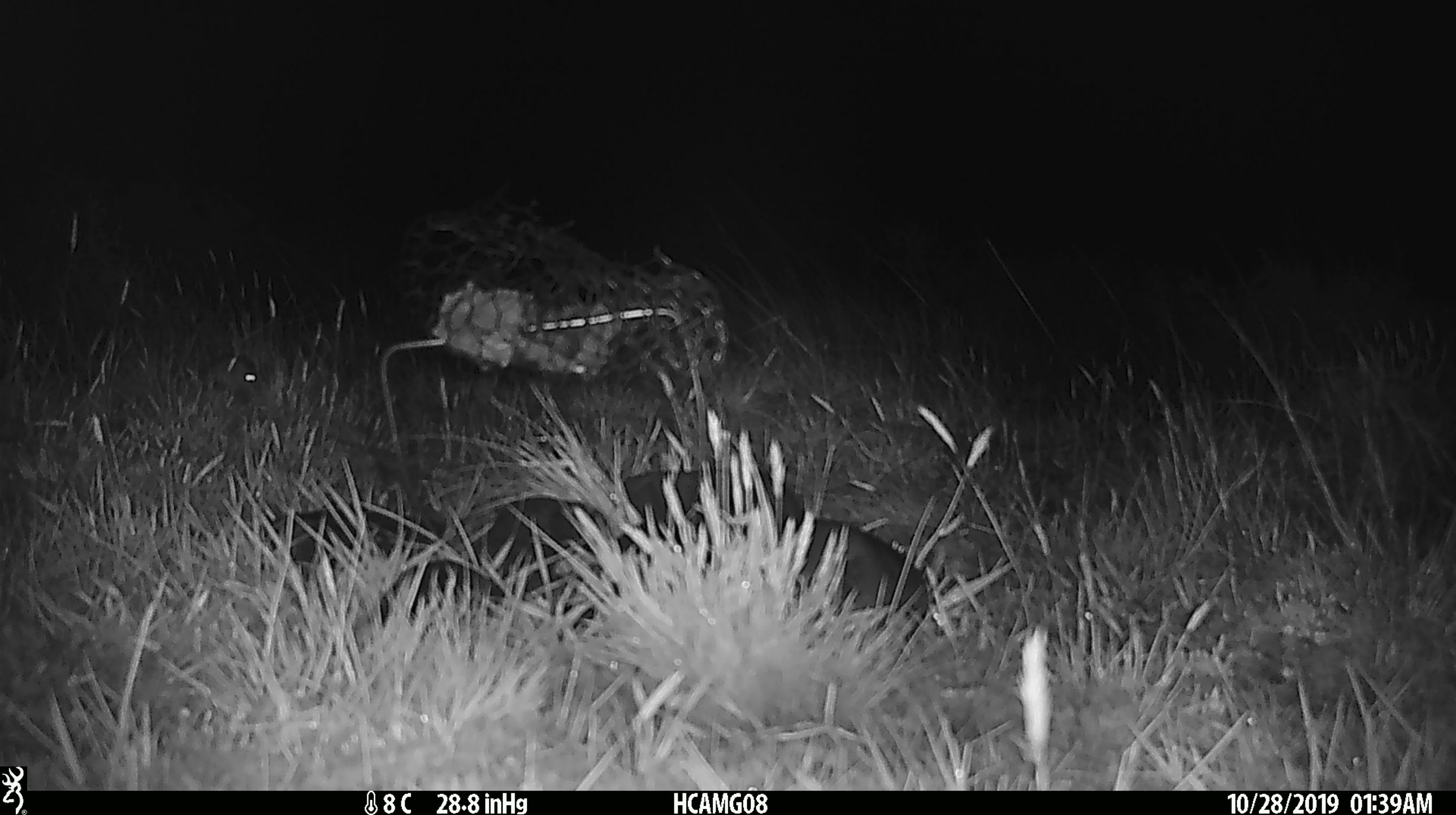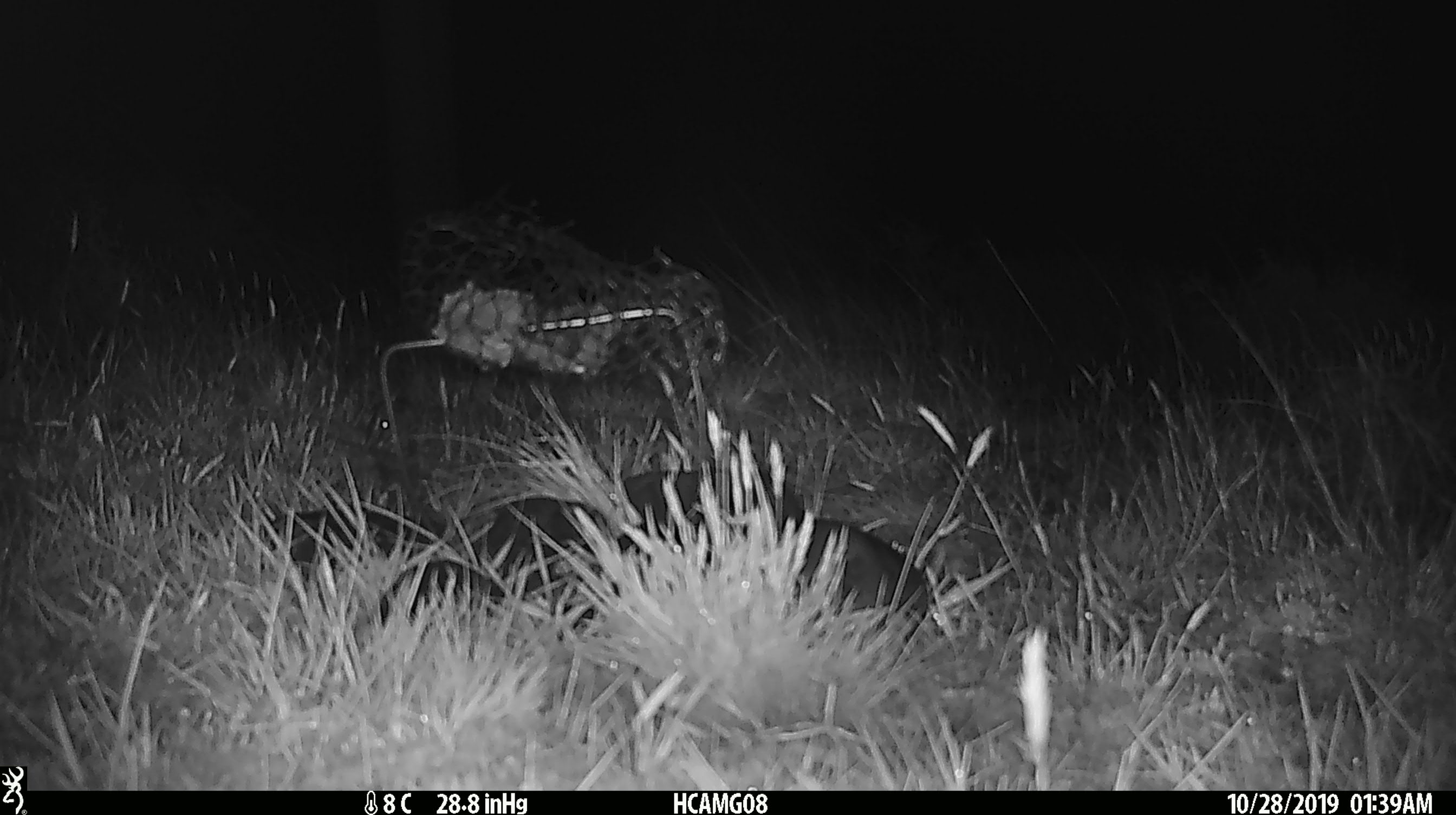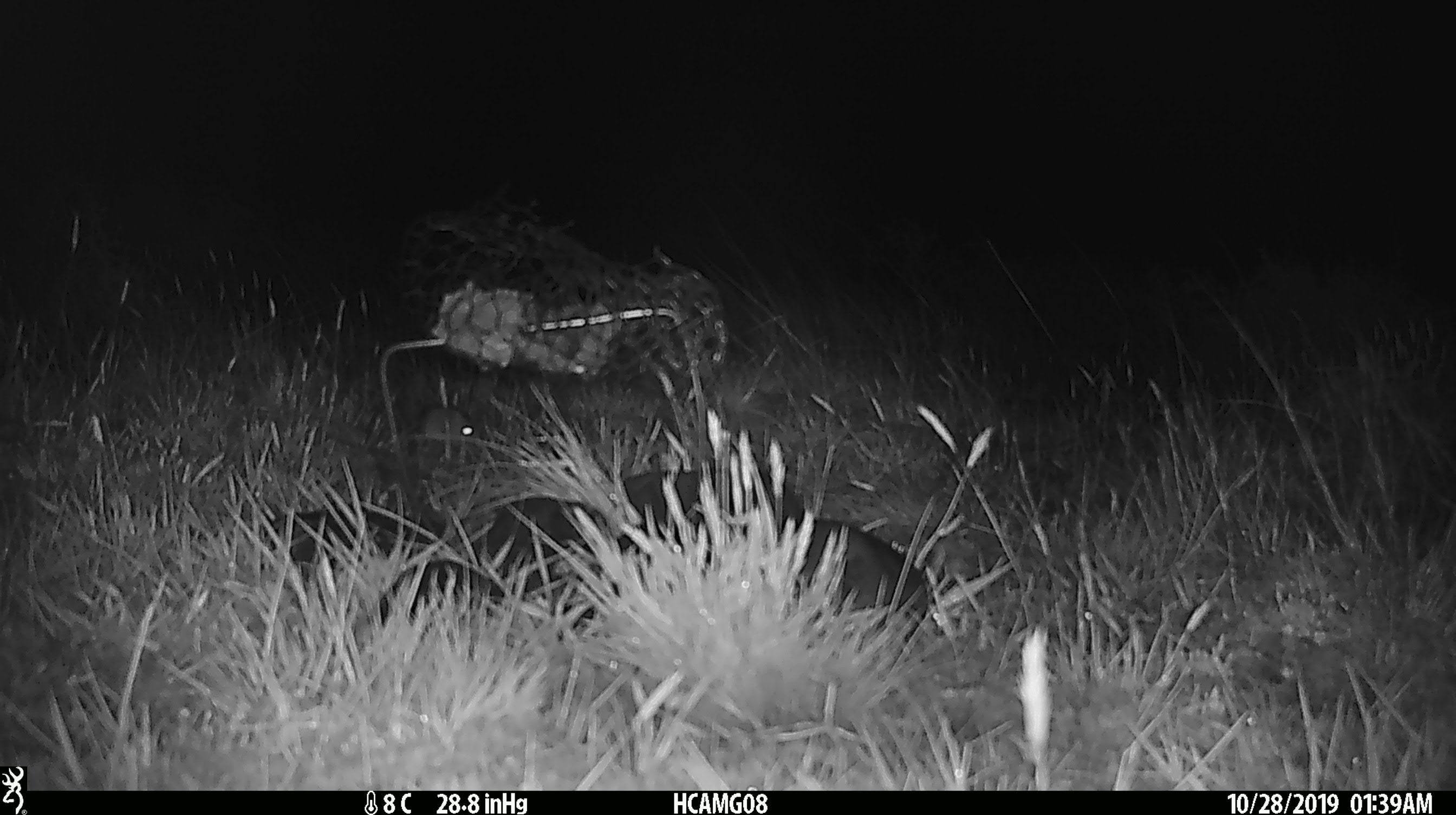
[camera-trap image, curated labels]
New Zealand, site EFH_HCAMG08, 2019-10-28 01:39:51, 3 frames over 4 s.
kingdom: Animalia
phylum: Chordata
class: Mammalia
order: Rodentia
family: Muridae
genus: Mus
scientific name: Mus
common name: mouse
Mouse (Mus).